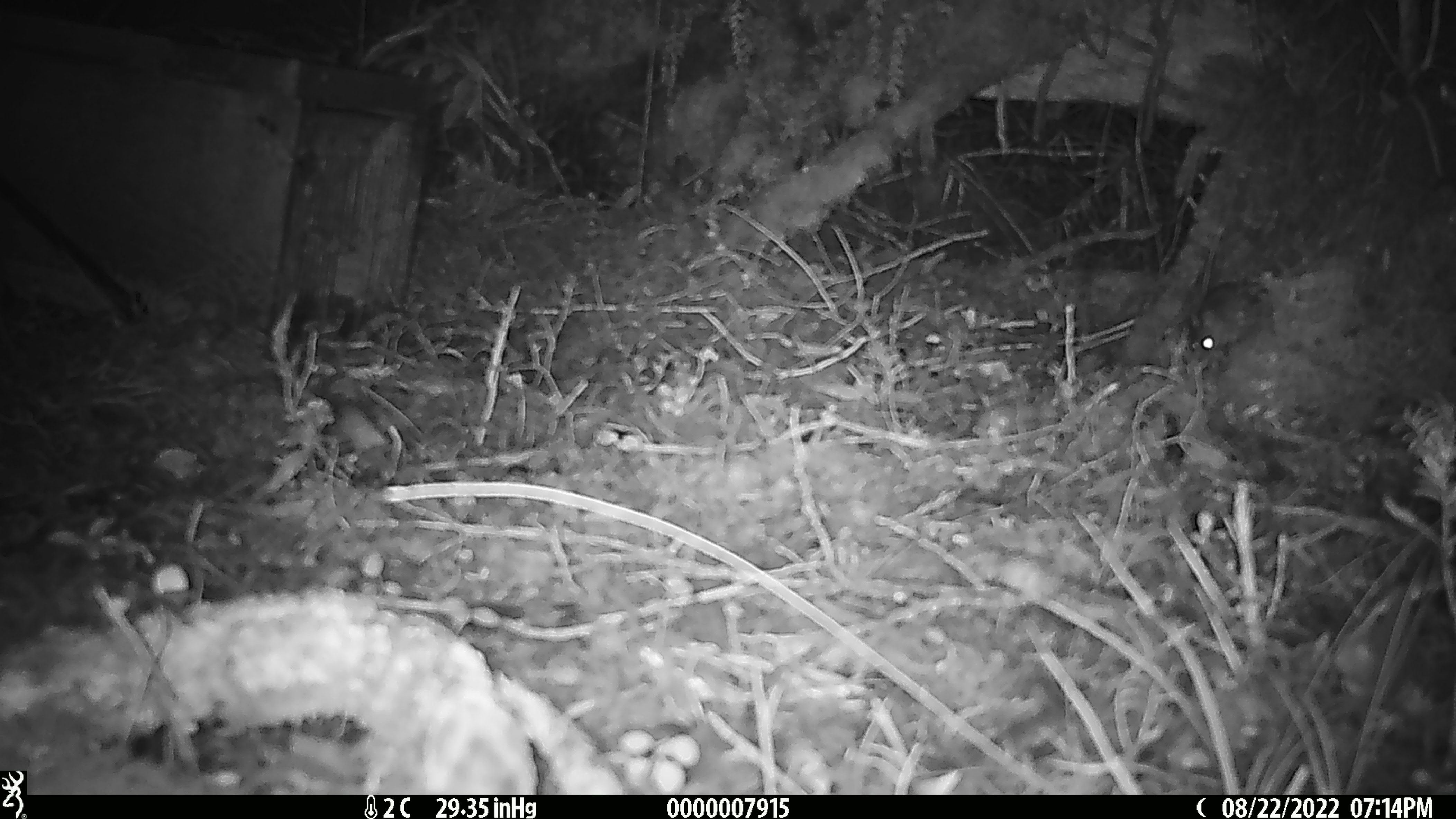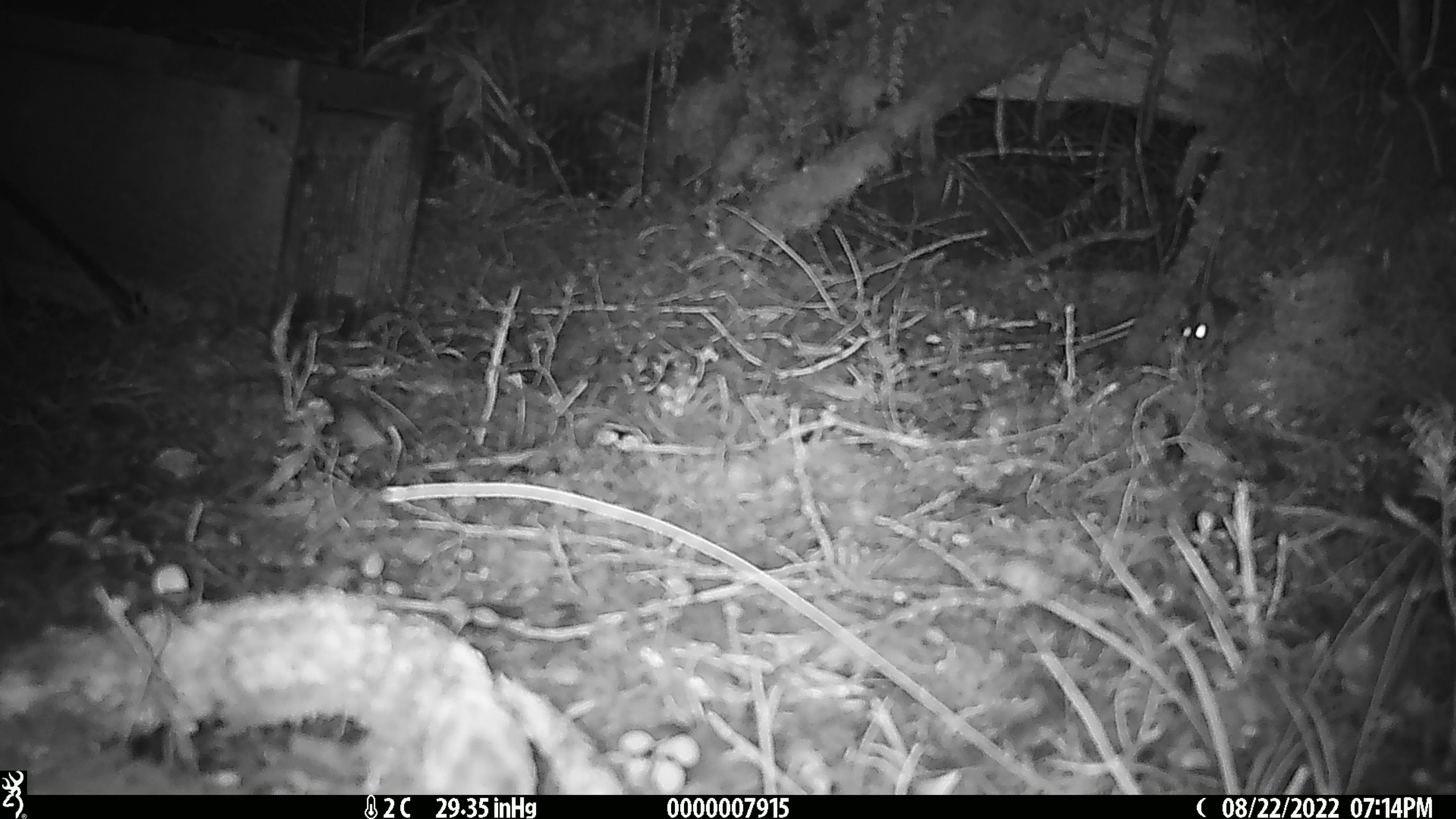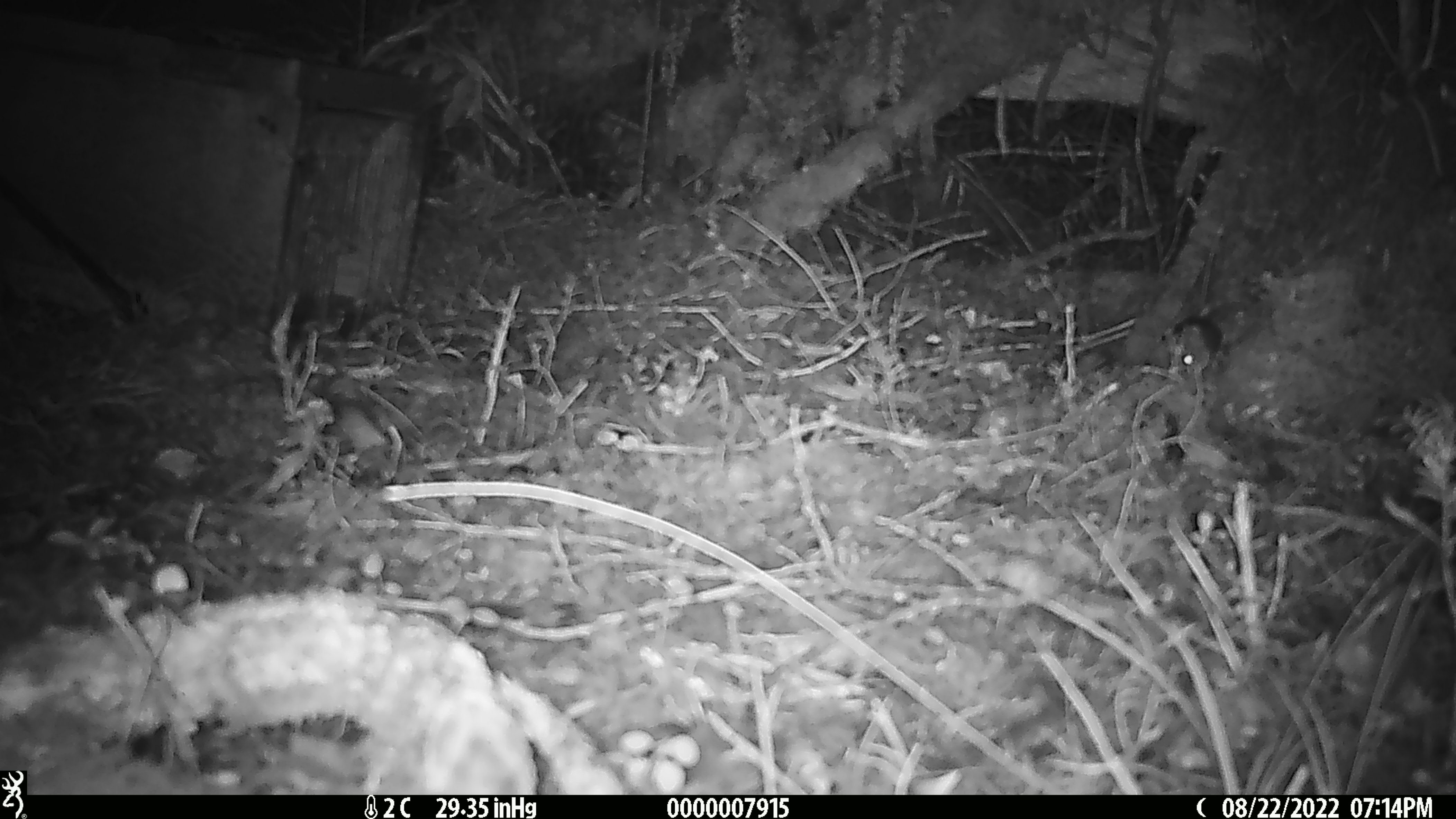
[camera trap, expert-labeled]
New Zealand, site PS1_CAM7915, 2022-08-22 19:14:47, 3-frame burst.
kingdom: Animalia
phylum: Chordata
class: Mammalia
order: Rodentia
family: Muridae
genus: Mus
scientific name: Mus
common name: mouse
Mouse (Mus).